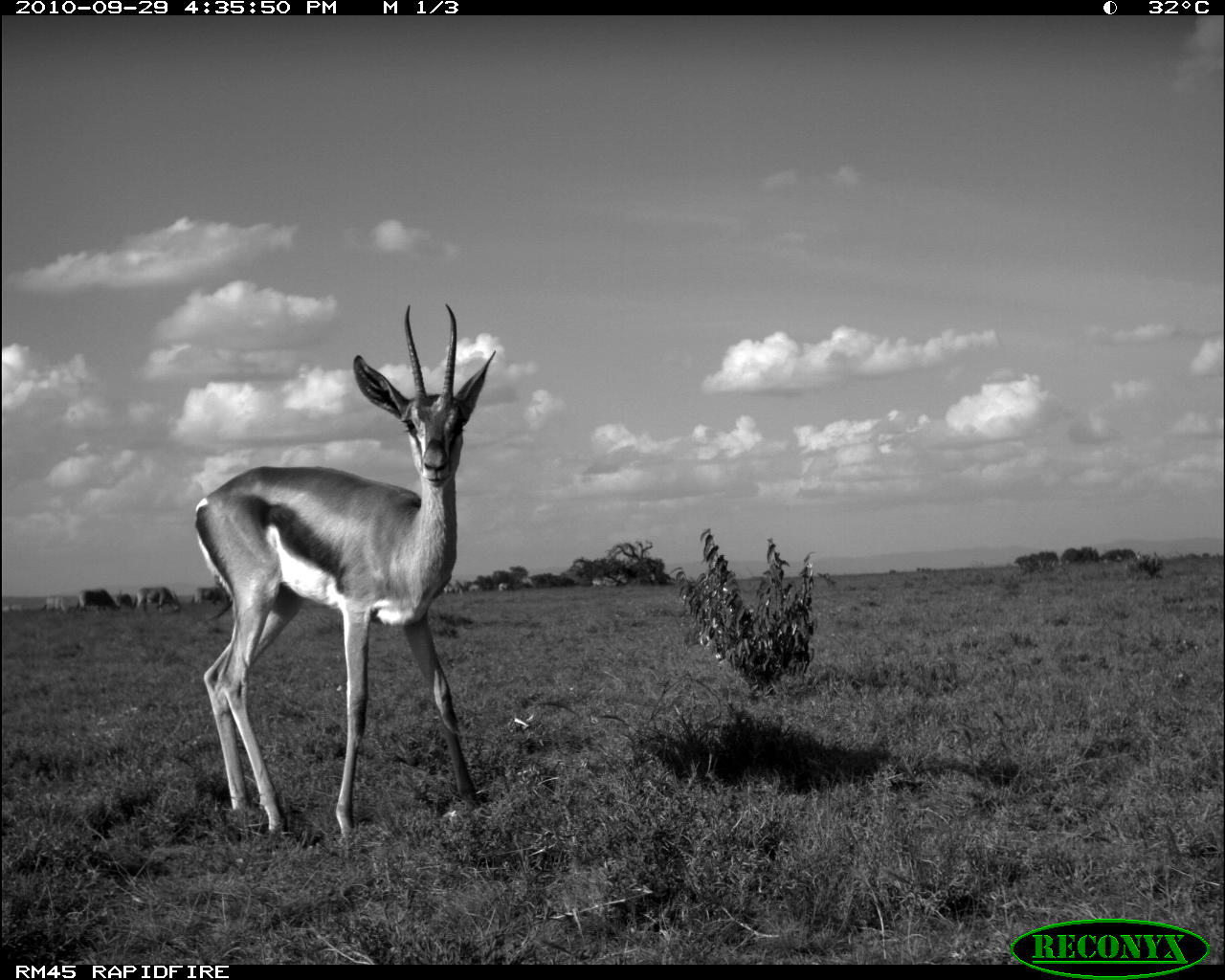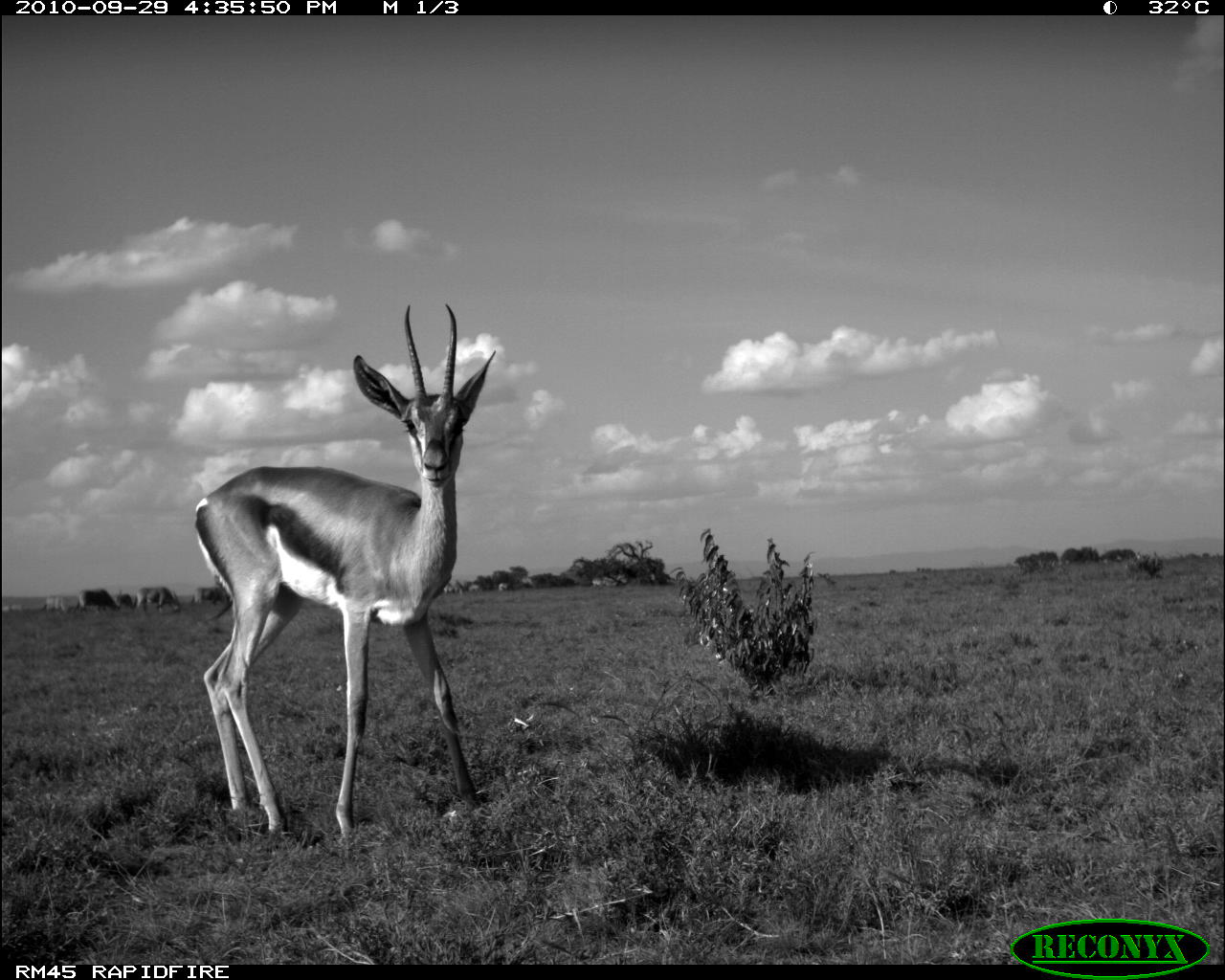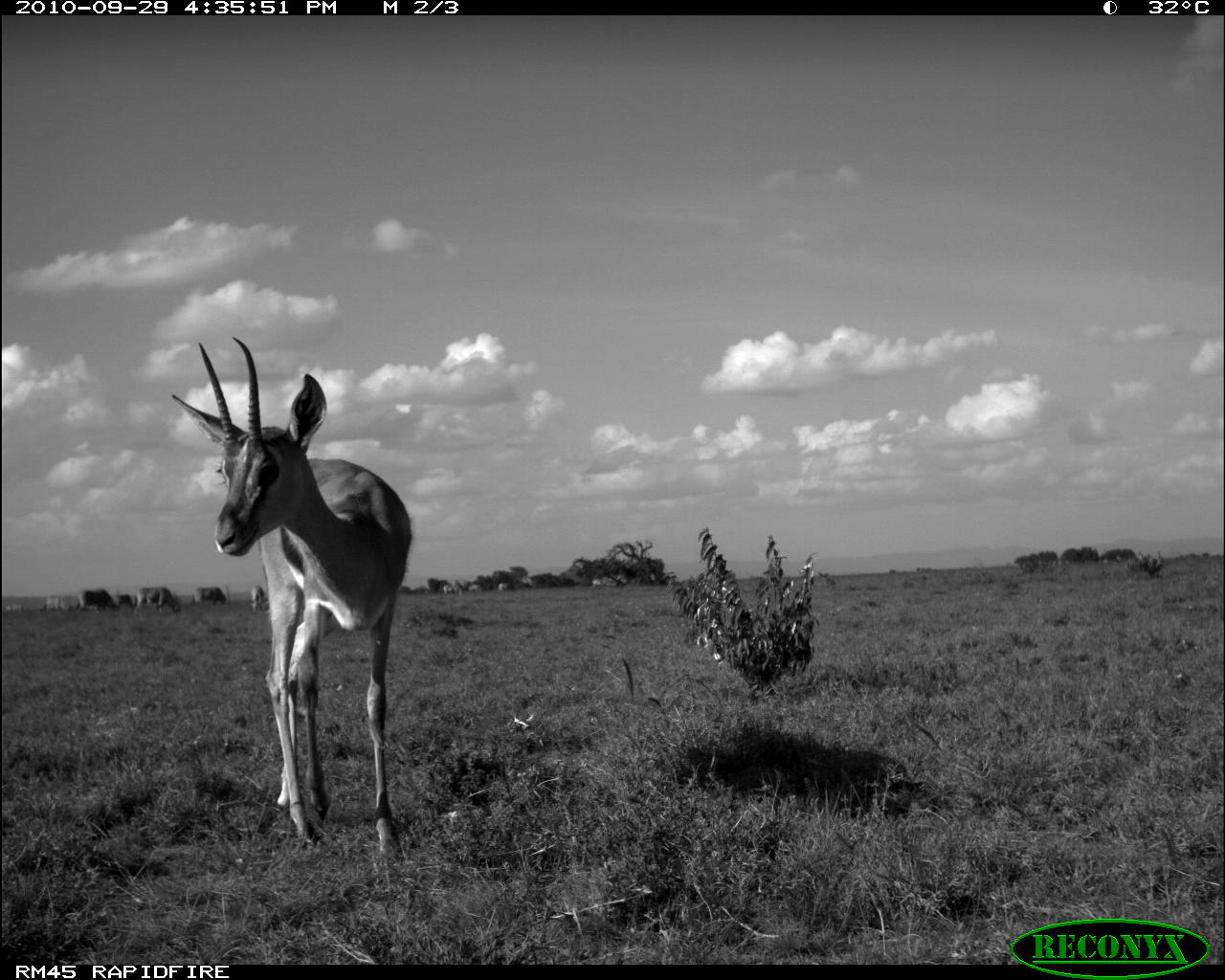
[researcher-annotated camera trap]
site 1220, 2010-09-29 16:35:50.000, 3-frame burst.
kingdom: Animalia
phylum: Chordata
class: Mammalia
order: Artiodactyla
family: Bovidae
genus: Nanger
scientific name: Nanger granti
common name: grant's gazelle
Nanger granti (grant's gazelle), count 1.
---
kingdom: Animalia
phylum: Chordata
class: Mammalia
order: Artiodactyla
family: Bovidae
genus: Oryx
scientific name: Oryx beisa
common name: east african oryx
Oryx beisa (east african oryx), count 4.